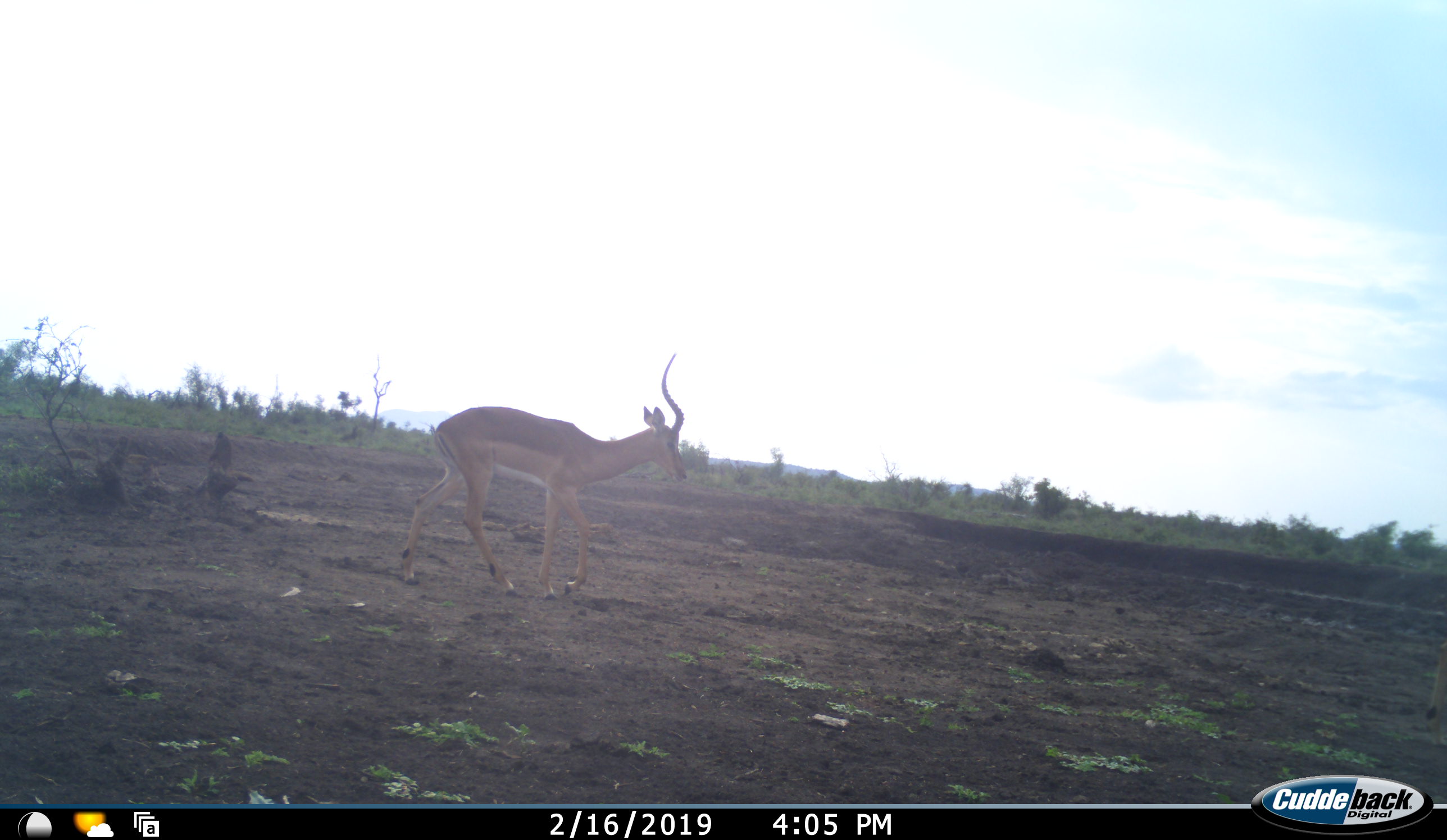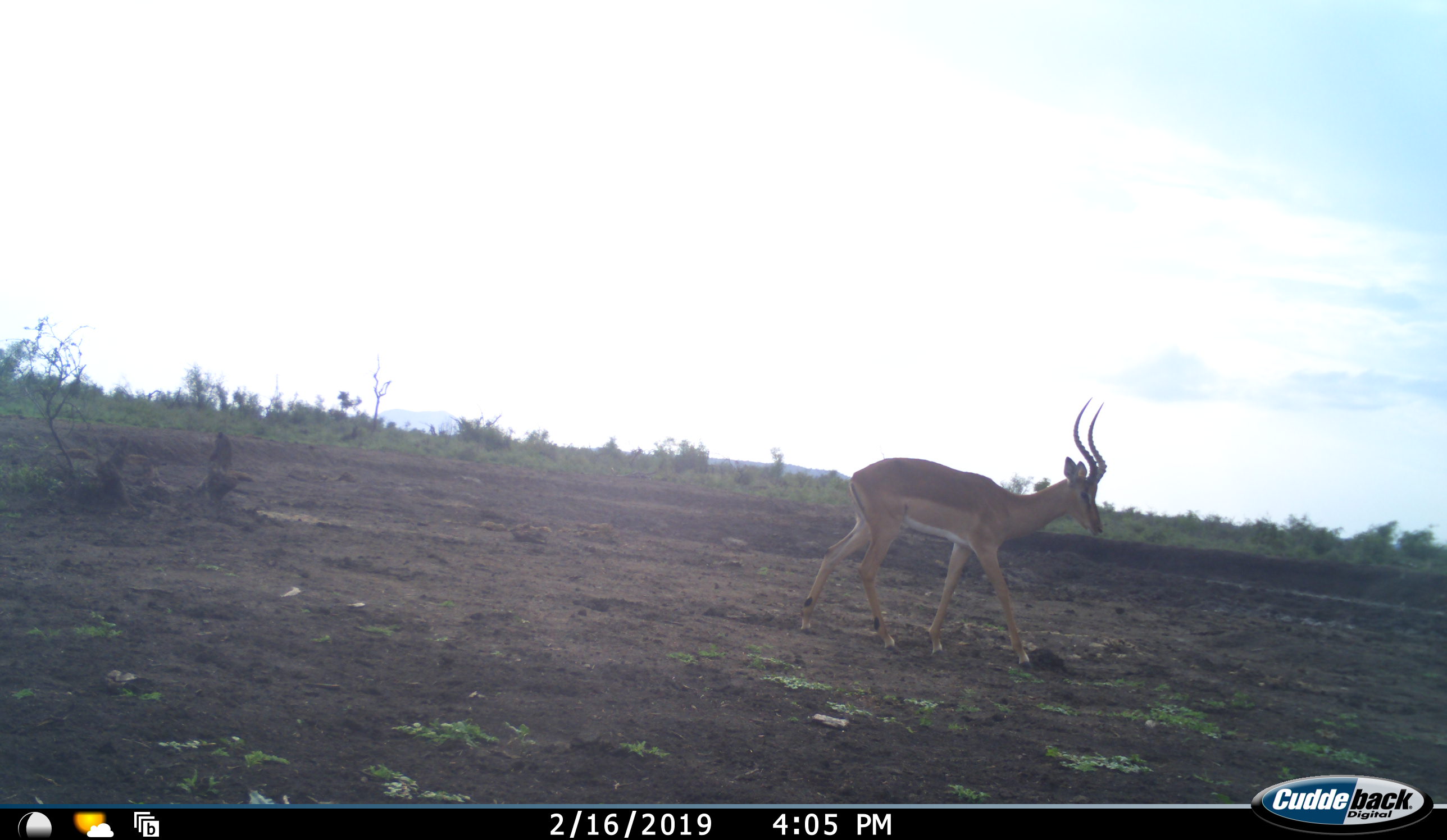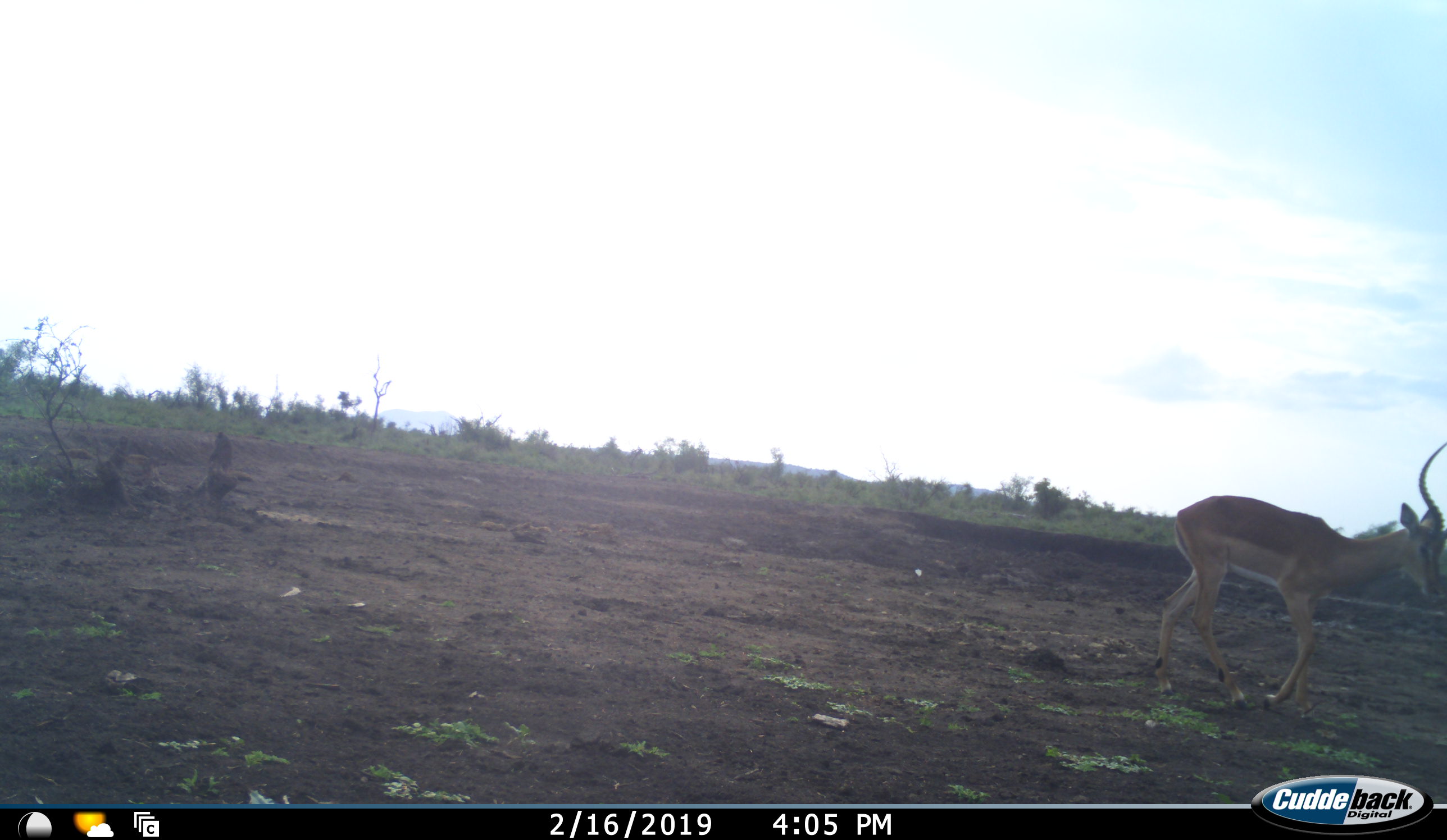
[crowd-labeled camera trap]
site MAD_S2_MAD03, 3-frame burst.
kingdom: Animalia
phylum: Chordata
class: Mammalia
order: Artiodactyla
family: Bovidae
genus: Aepyceros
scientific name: Aepyceros melampus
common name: impala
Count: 1.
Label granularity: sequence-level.